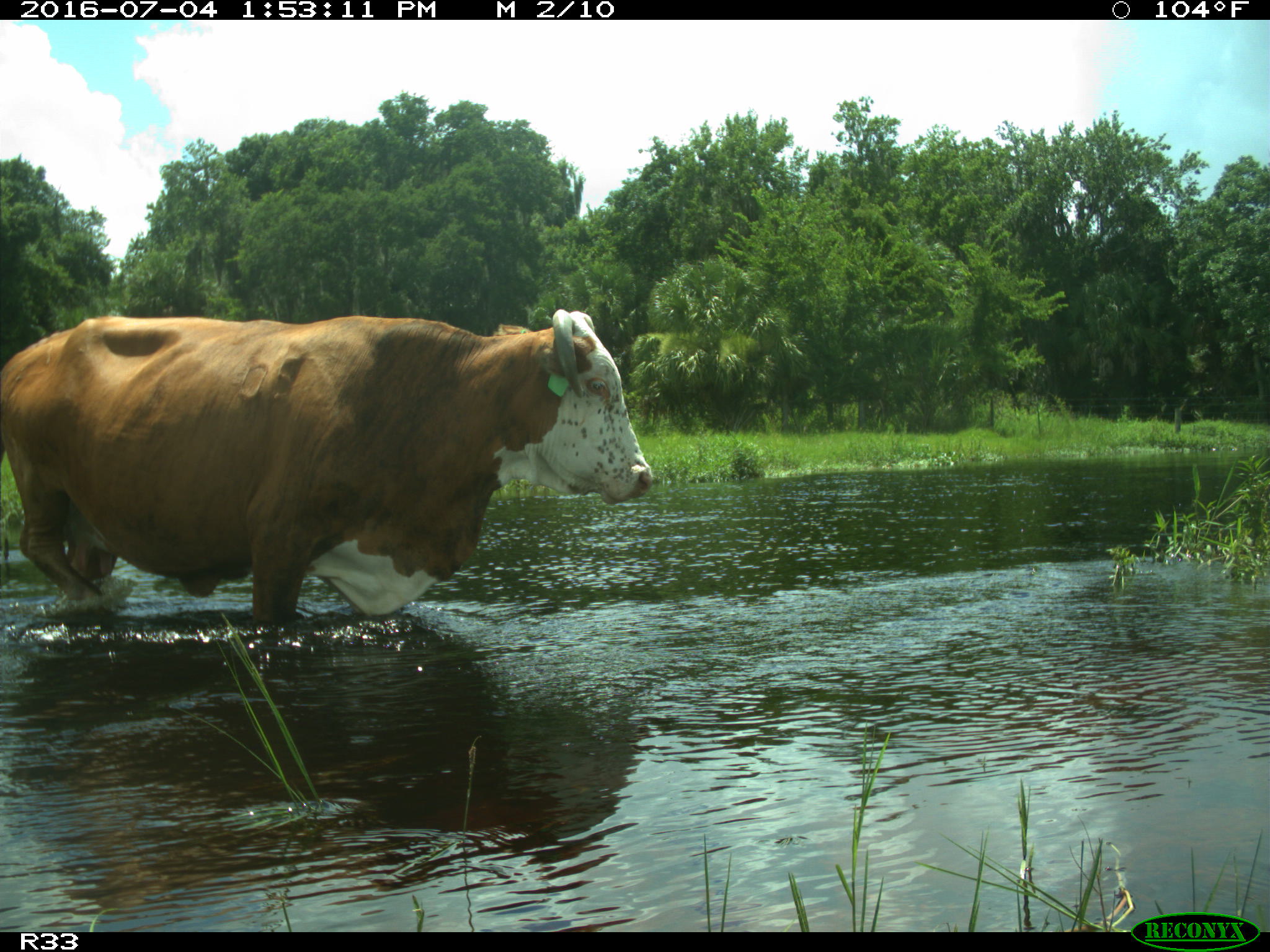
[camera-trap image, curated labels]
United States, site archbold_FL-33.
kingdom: Animalia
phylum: Chordata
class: Mammalia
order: Artiodactyla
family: Bovidae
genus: Bos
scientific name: Bos taurus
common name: domestic cow